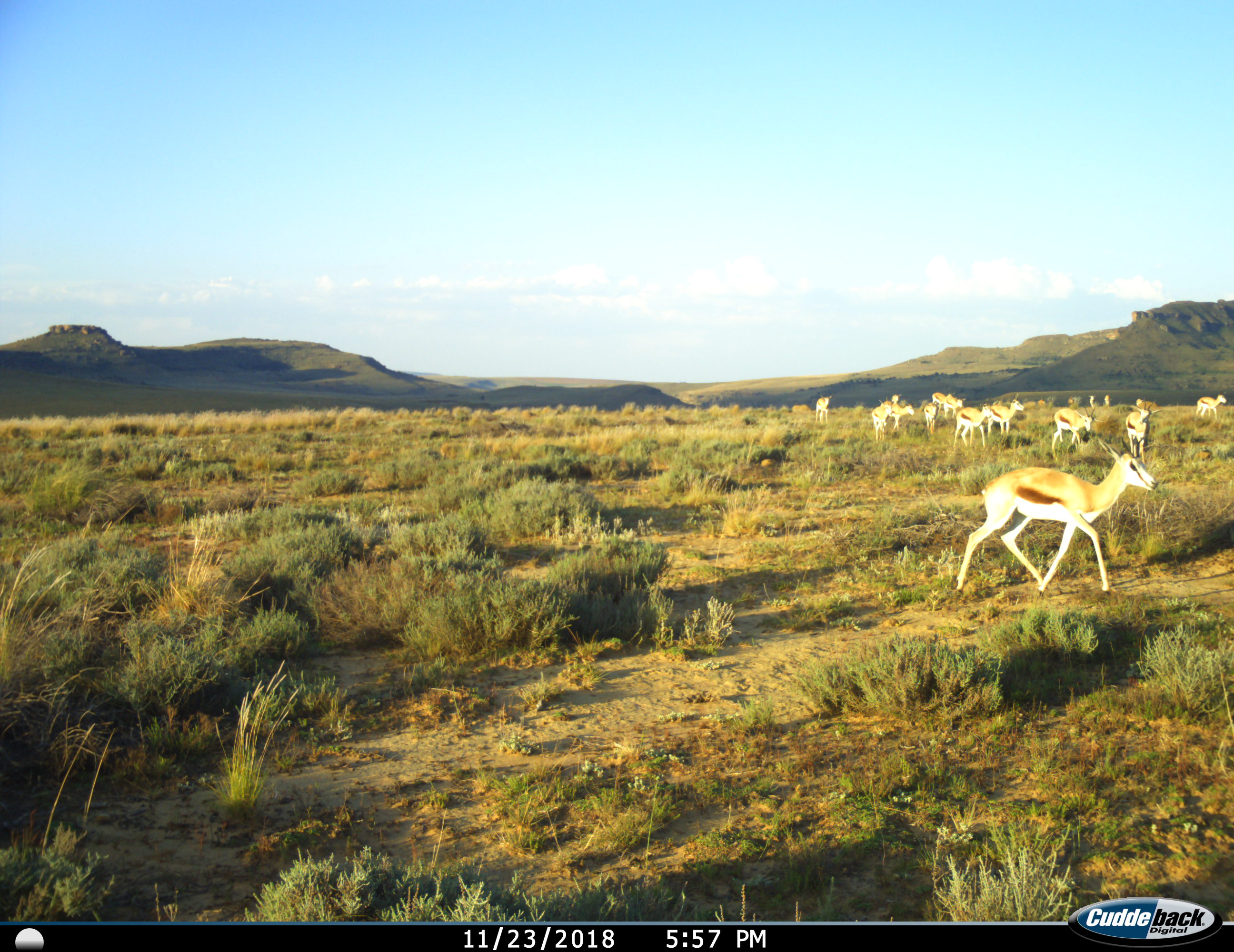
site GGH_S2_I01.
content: unidentified animal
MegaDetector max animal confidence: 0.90